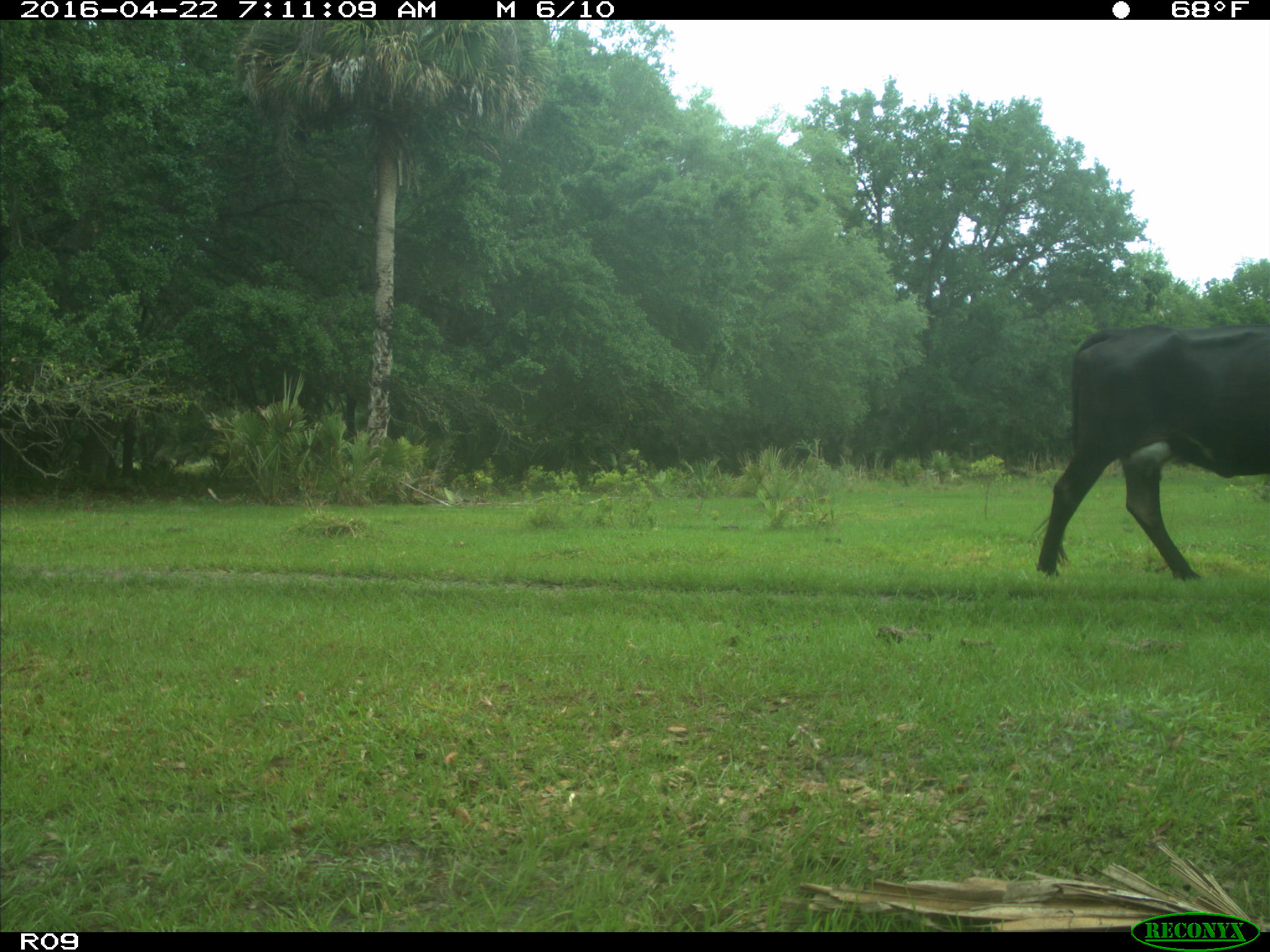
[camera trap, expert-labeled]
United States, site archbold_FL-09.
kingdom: Animalia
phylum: Chordata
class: Mammalia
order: Artiodactyla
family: Bovidae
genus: Bos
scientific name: Bos taurus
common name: domestic cow